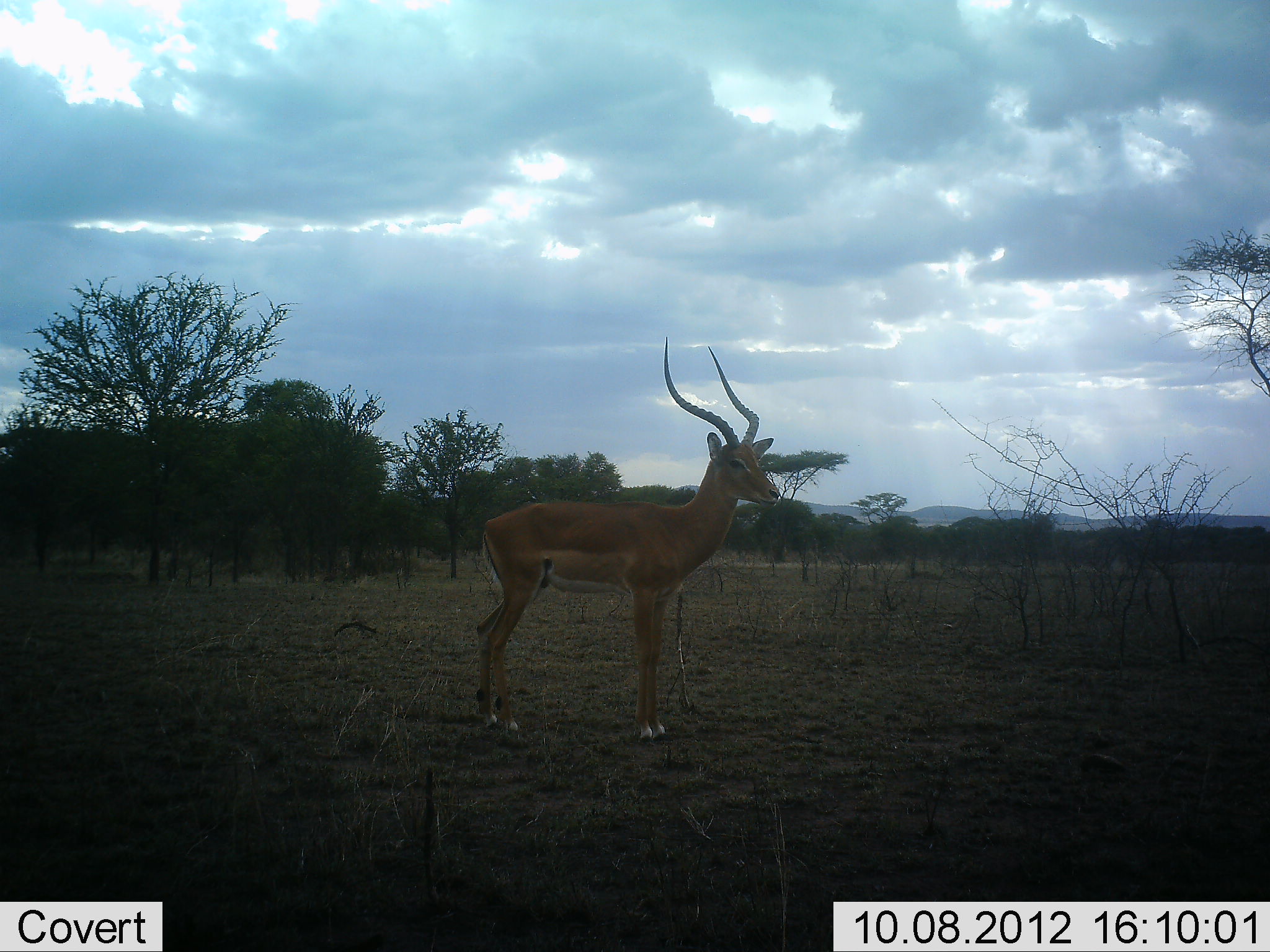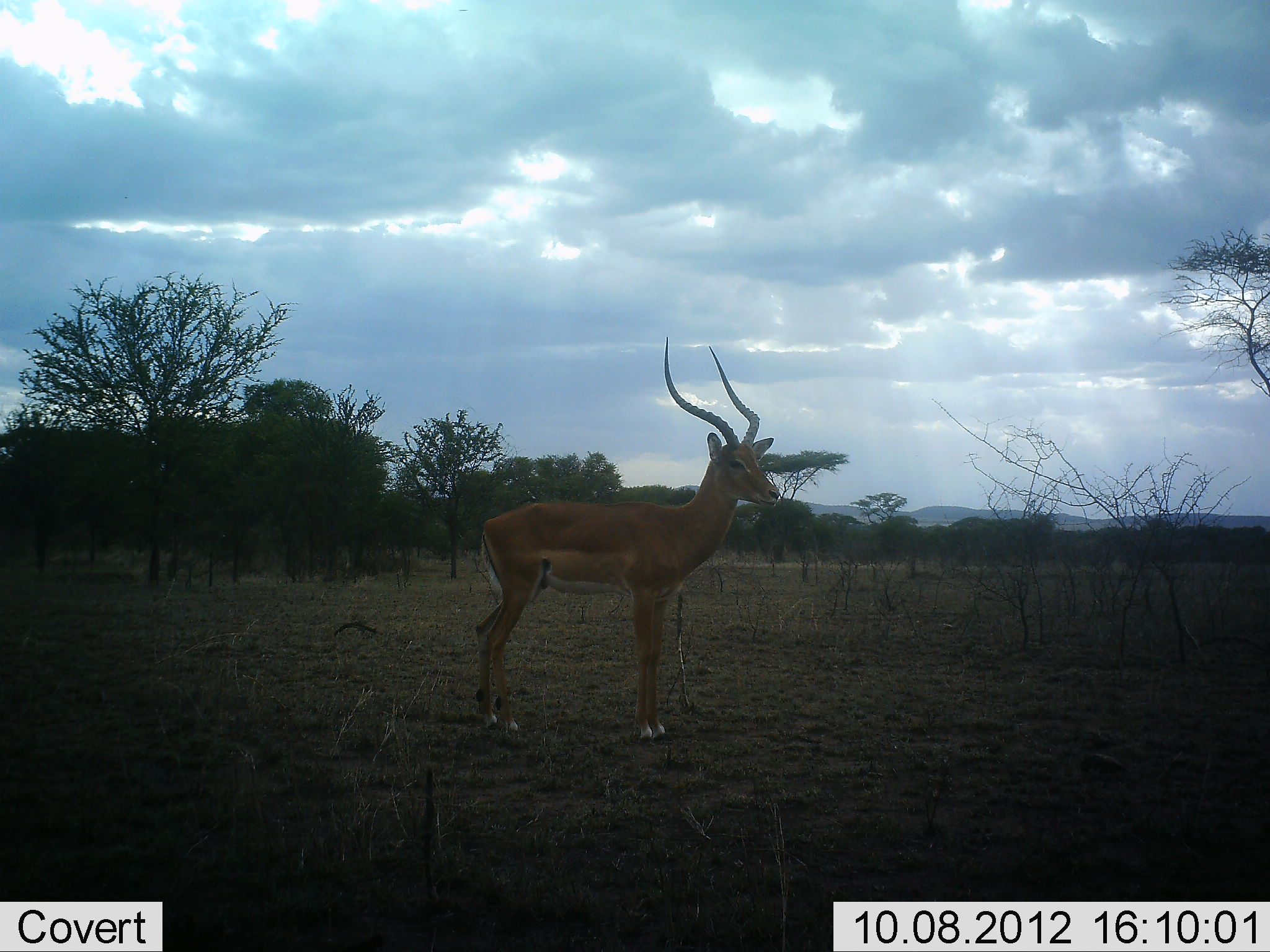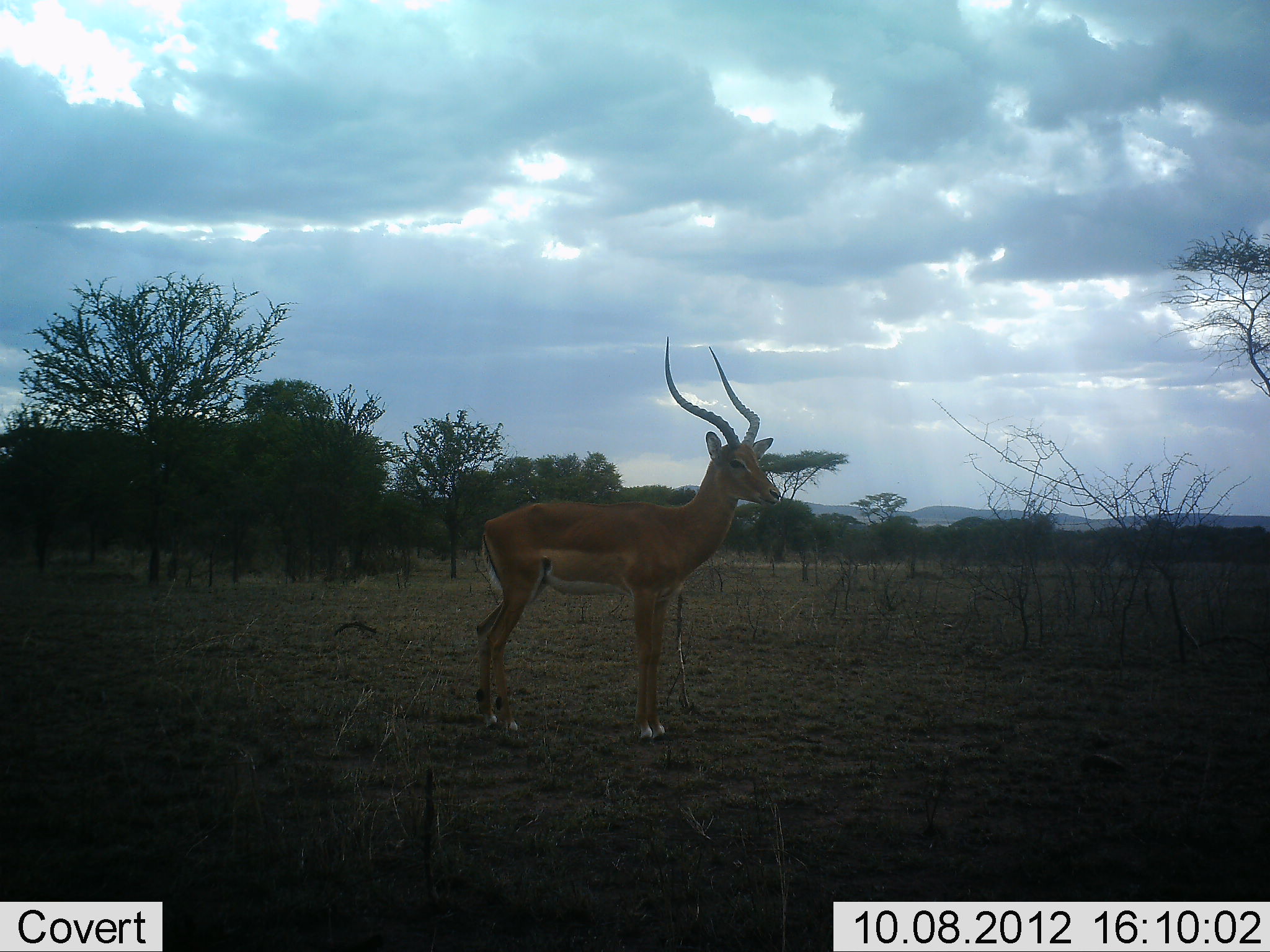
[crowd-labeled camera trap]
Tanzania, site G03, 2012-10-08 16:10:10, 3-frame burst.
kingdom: Animalia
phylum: Chordata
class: Mammalia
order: Artiodactyla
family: Bovidae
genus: Aepyceros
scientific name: Aepyceros melampus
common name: impala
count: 1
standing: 100%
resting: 0%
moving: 0%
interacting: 0%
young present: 0%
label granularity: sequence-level